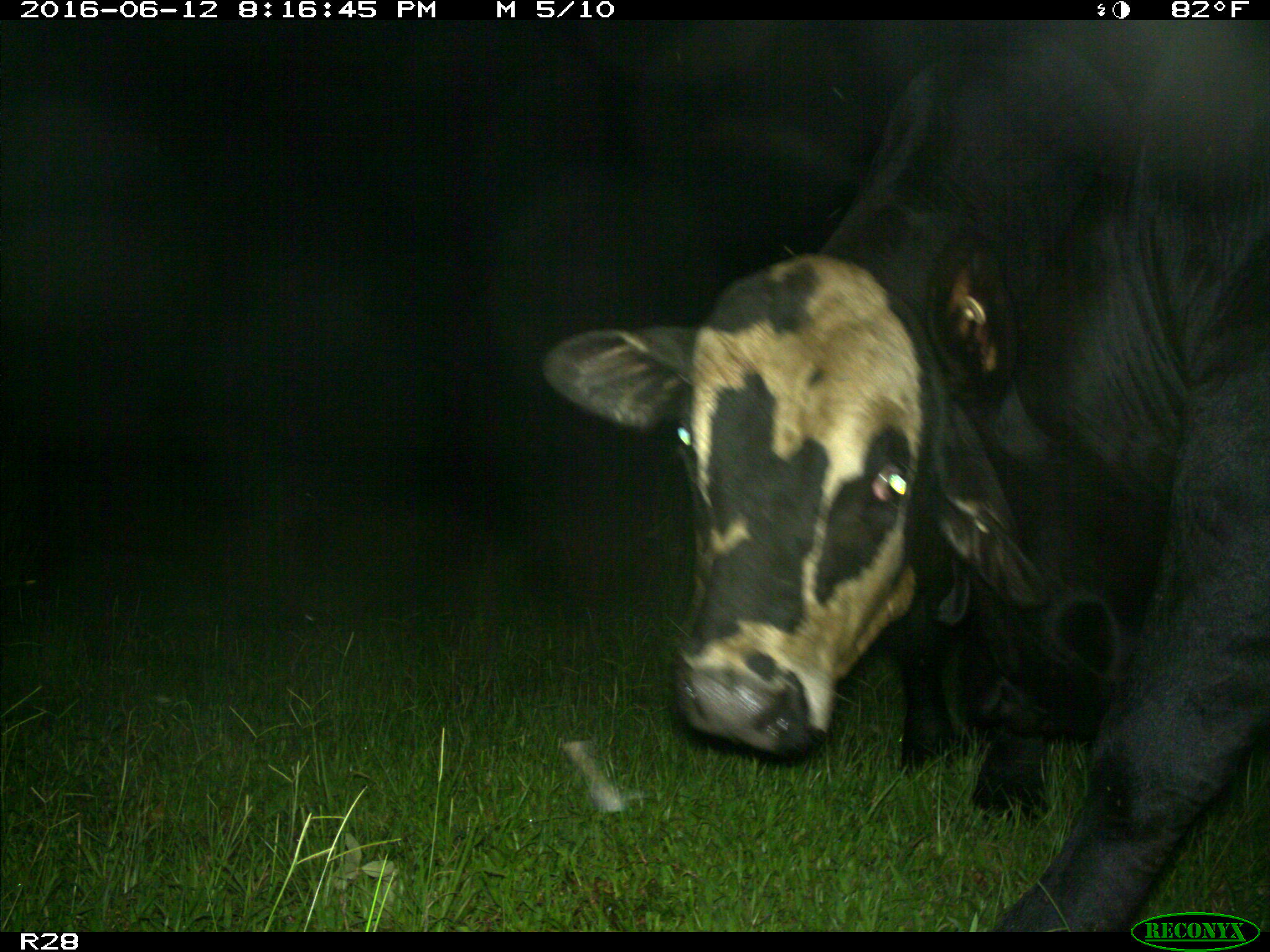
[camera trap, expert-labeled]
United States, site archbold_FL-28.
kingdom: Animalia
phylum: Chordata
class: Mammalia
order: Artiodactyla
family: Bovidae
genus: Bos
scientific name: Bos taurus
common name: domestic cow